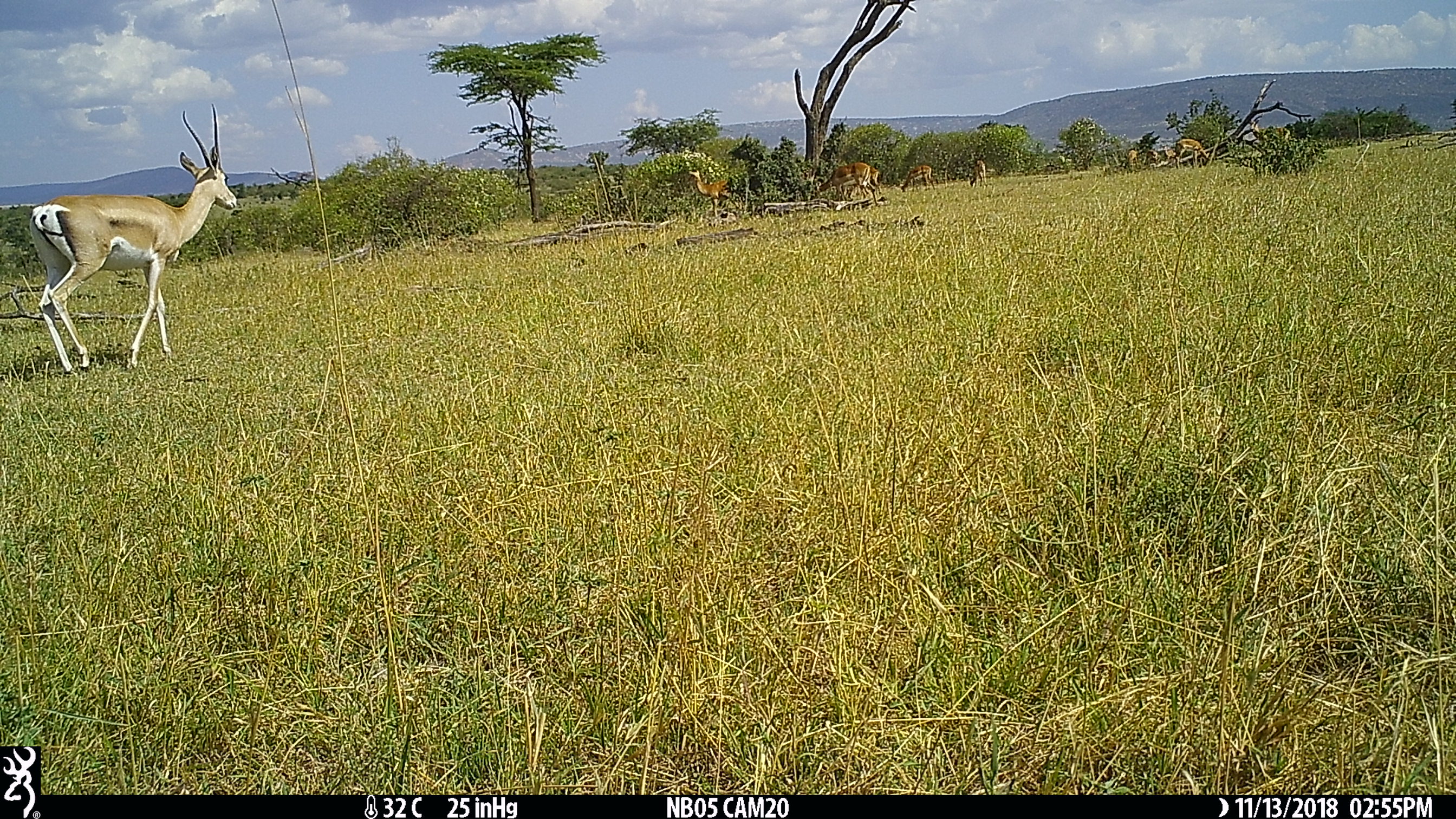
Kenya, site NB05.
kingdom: Animalia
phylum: Chordata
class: Mammalia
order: Artiodactyla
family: Bovidae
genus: Aepyceros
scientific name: Aepyceros melampus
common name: impala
Impala (Aepyceros melampus).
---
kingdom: Animalia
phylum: Chordata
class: Mammalia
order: Artiodactyla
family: Bovidae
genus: Nanger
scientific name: Nanger granti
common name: grant's gazelle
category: gazelle grants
Gazelle grants (grant's gazelle) (Nanger granti).